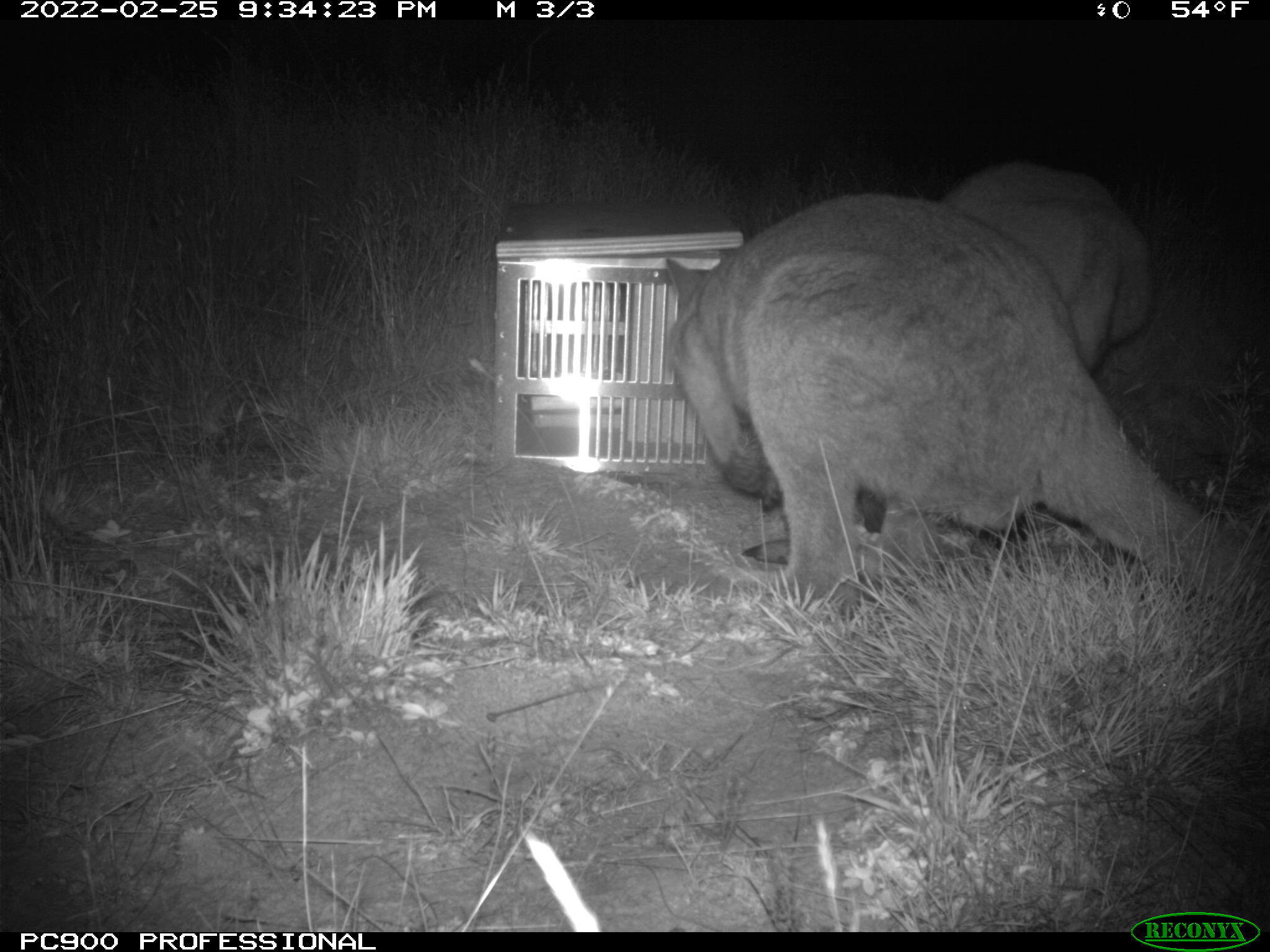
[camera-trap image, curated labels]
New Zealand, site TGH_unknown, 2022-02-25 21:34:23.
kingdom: Animalia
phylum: Chordata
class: Mammalia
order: Diprotodontia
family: Macropodidae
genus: Notamacropus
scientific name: Notamacropus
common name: wallaby